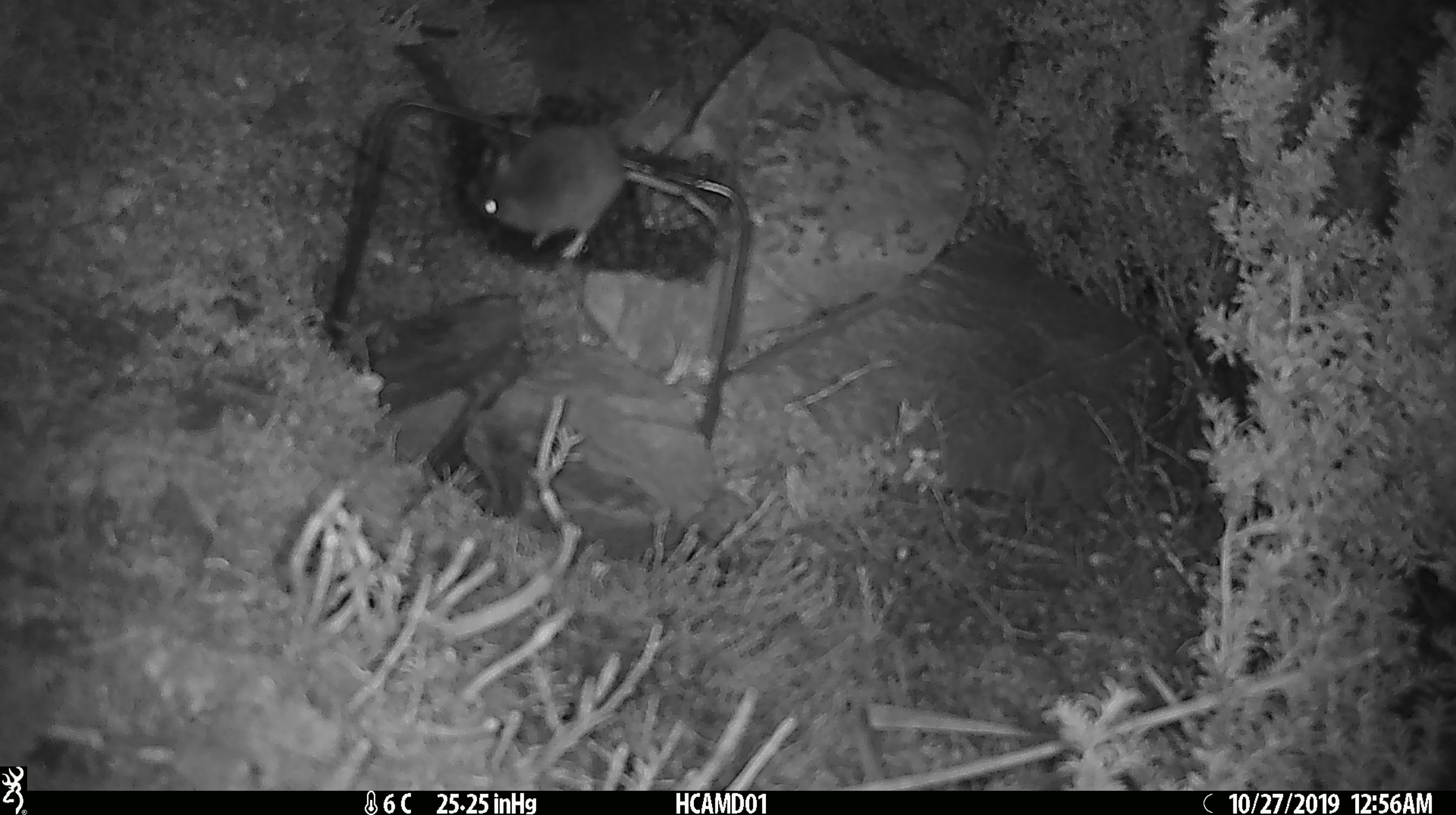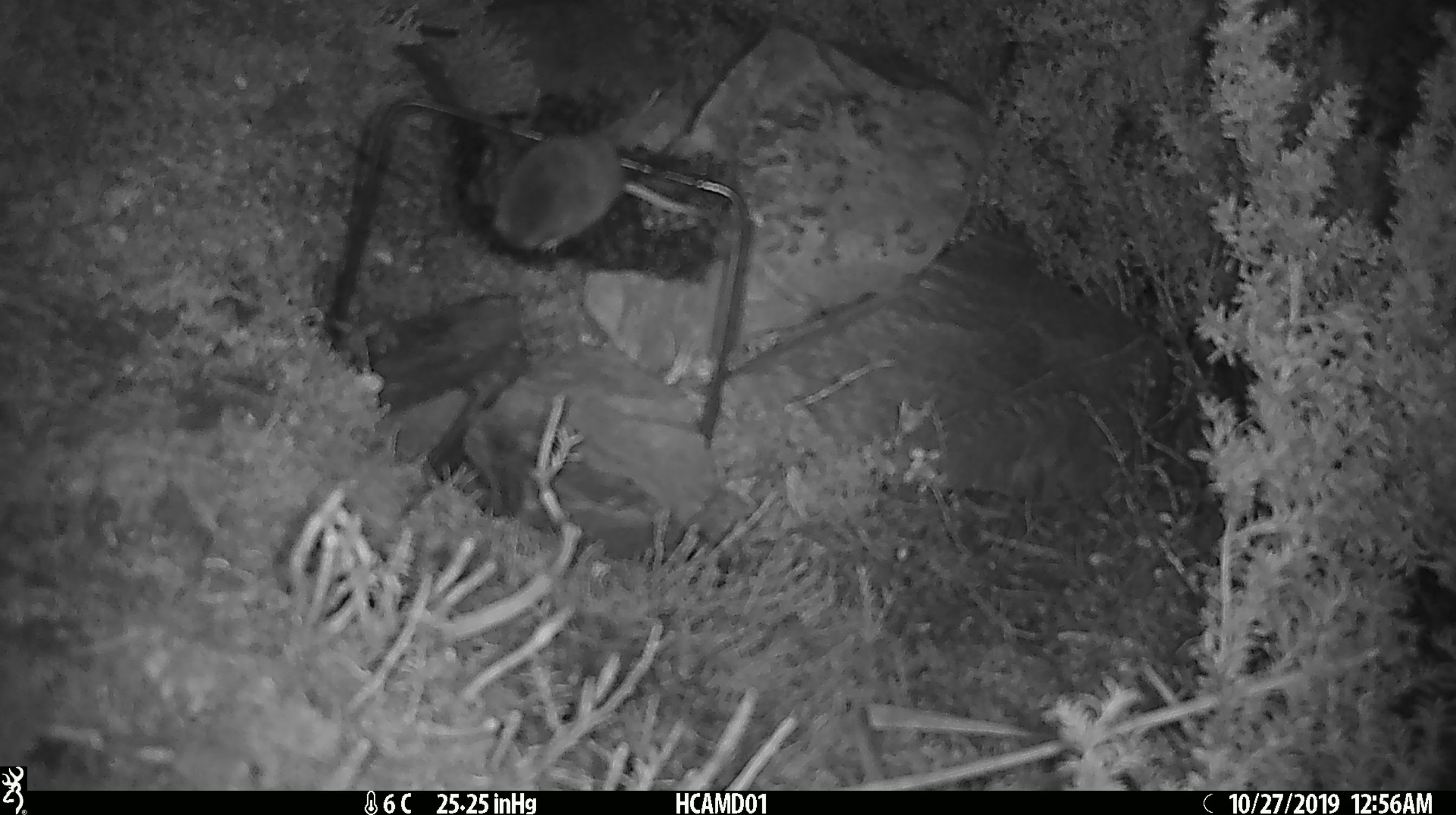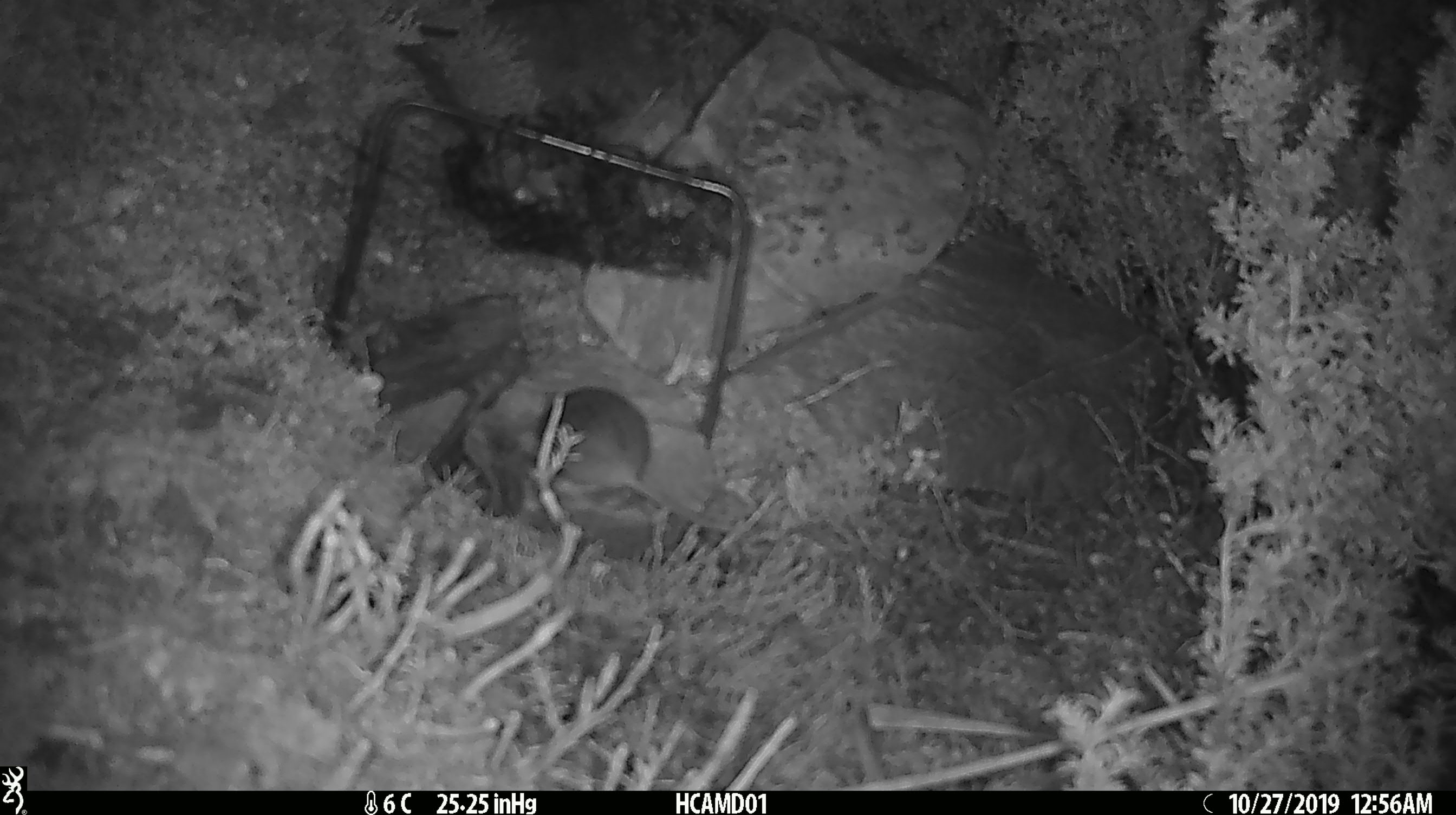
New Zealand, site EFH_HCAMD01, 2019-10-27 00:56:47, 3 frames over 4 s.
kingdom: Animalia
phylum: Chordata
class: Mammalia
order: Rodentia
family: Muridae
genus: Mus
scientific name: Mus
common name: mouse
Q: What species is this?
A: Mouse (Mus).